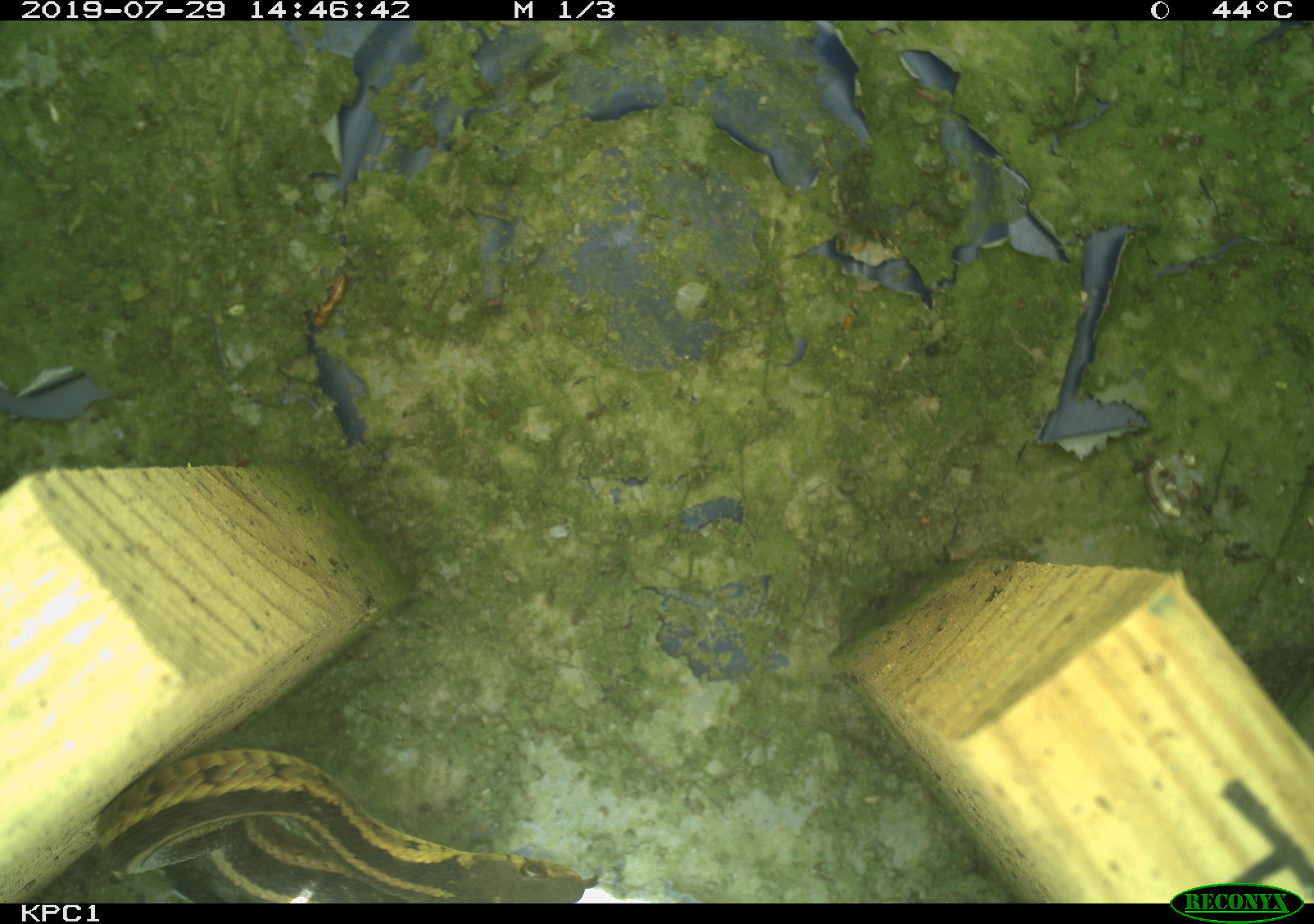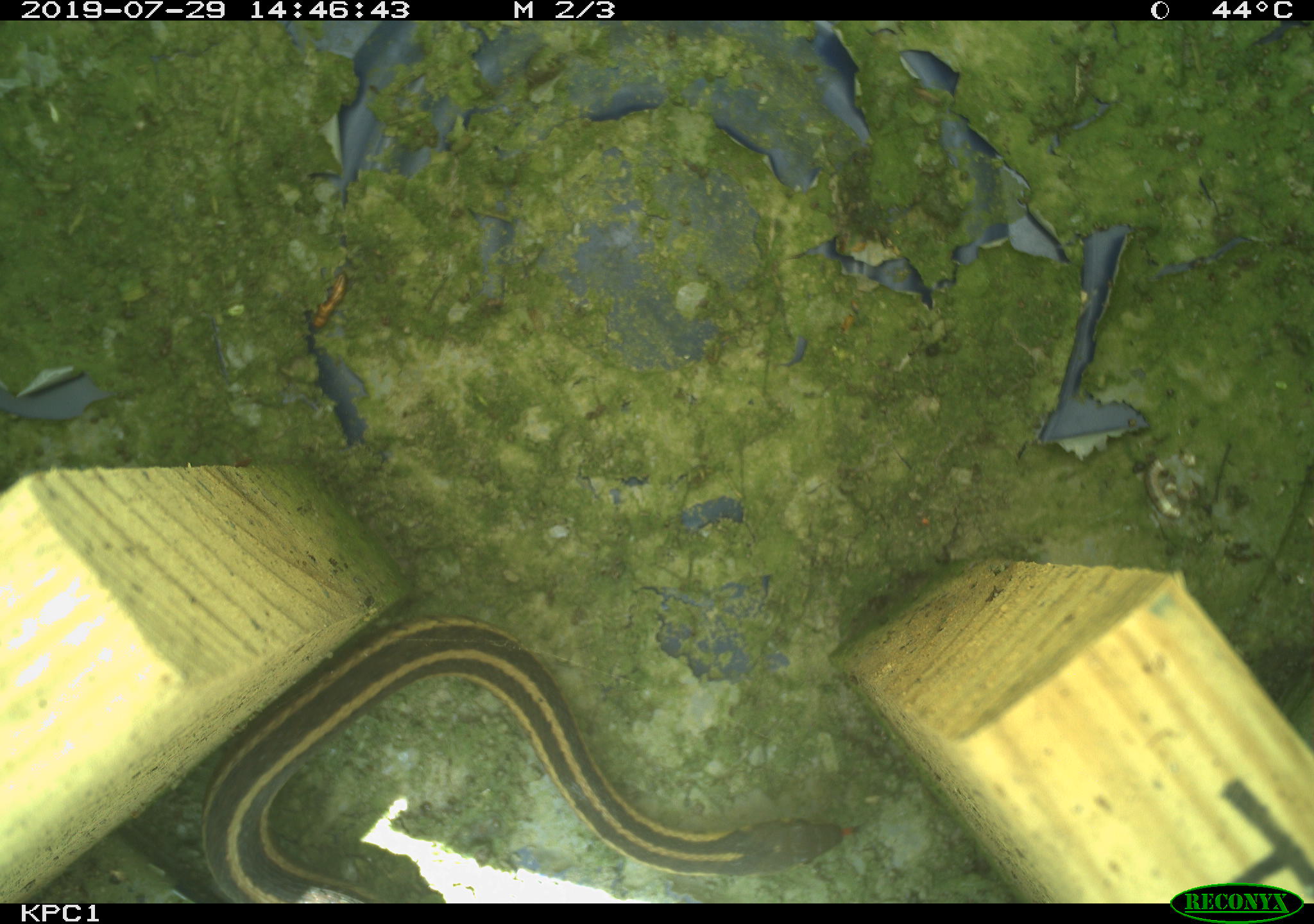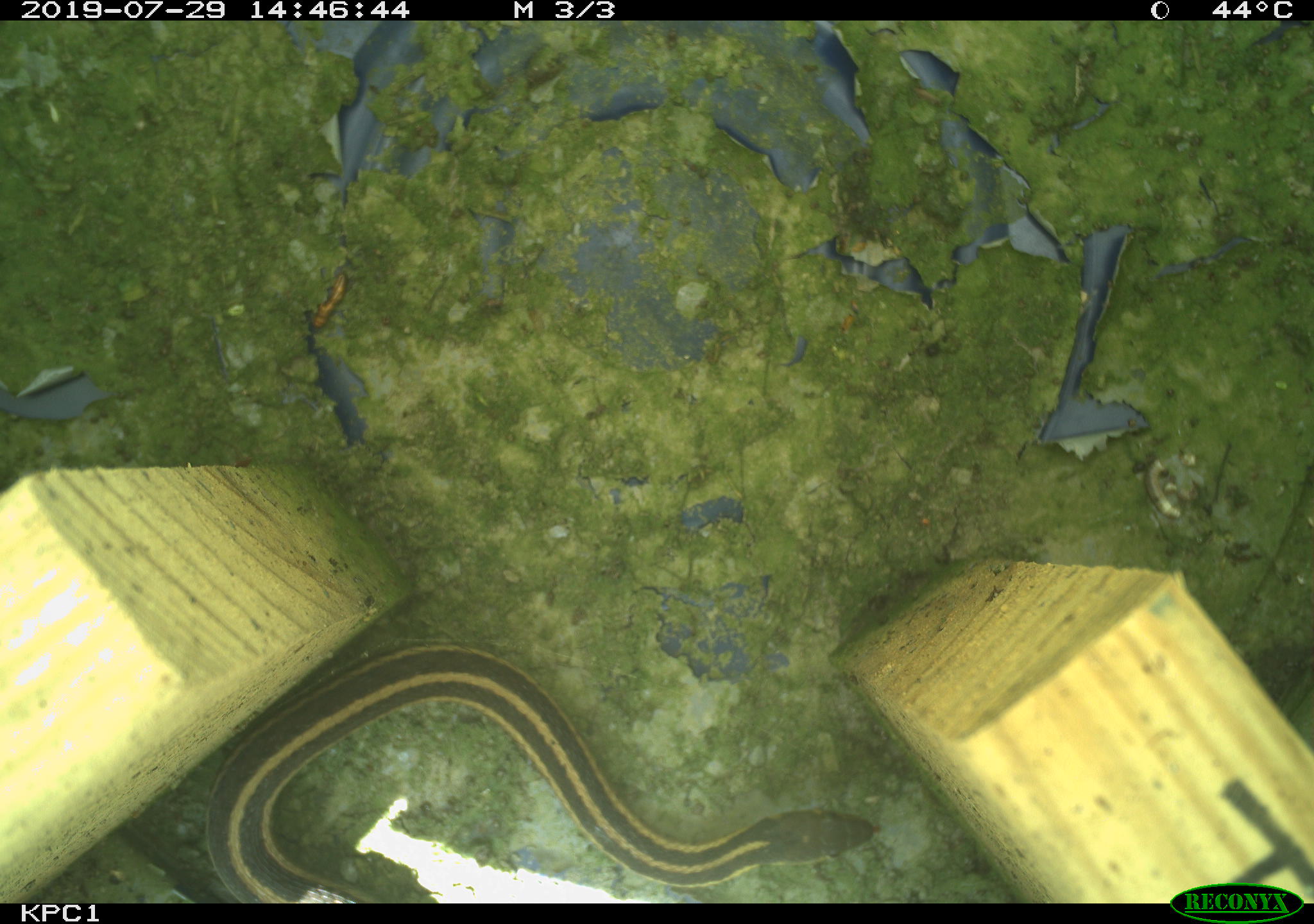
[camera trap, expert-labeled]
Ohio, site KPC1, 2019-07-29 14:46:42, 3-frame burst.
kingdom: Animalia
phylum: Chordata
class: Reptilia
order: Squamata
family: Colubridae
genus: Thamnophis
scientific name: Thamnophis sirtalis sirtalis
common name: eastern gartersnake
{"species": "eastern gartersnake (Thamnophis sirtalis sirtalis)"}